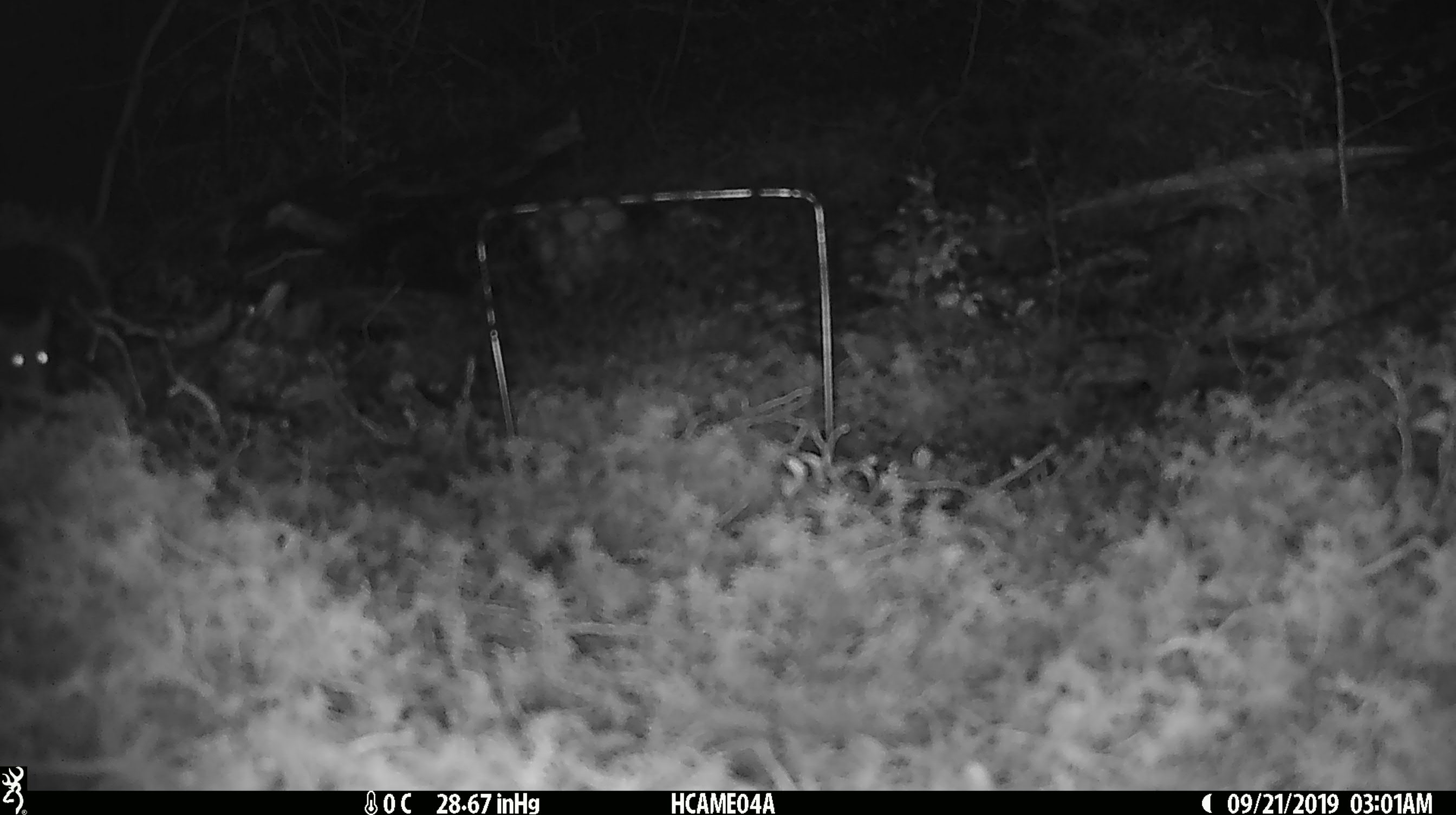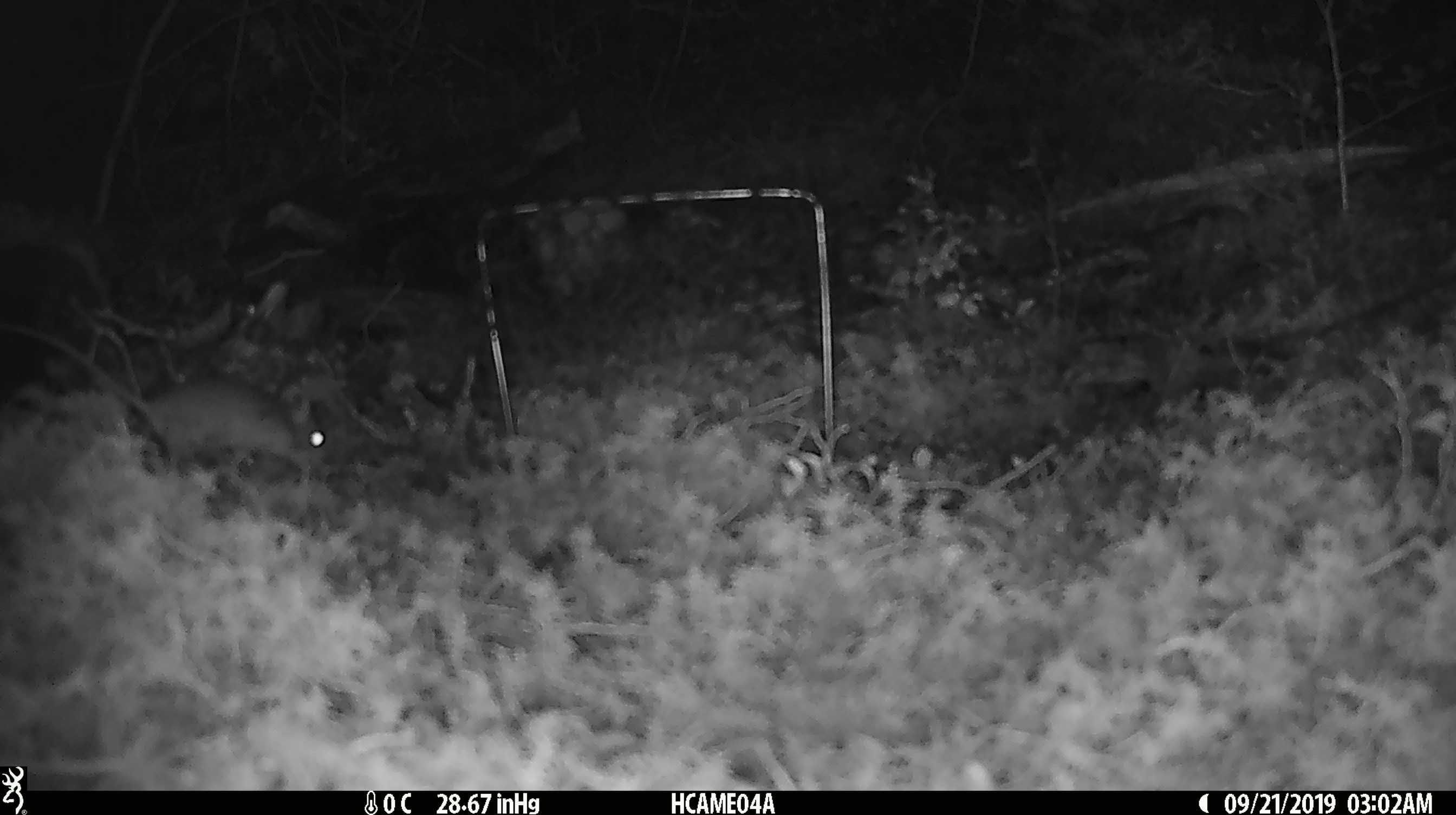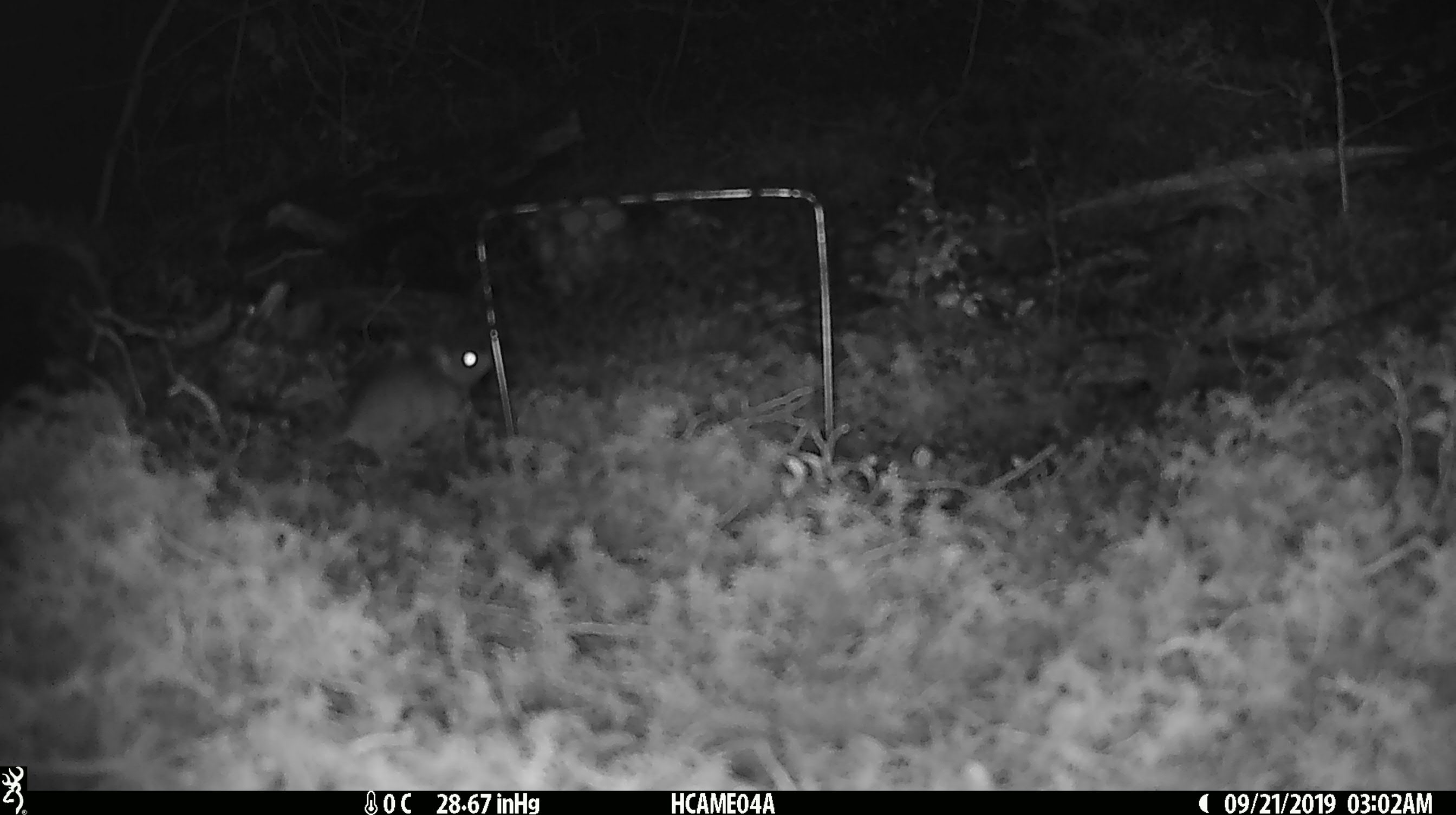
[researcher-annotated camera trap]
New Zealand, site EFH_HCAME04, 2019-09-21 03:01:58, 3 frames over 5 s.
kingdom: Animalia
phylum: Chordata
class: Mammalia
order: Rodentia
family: Muridae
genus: Mus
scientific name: Mus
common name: mouse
Mouse (Mus).